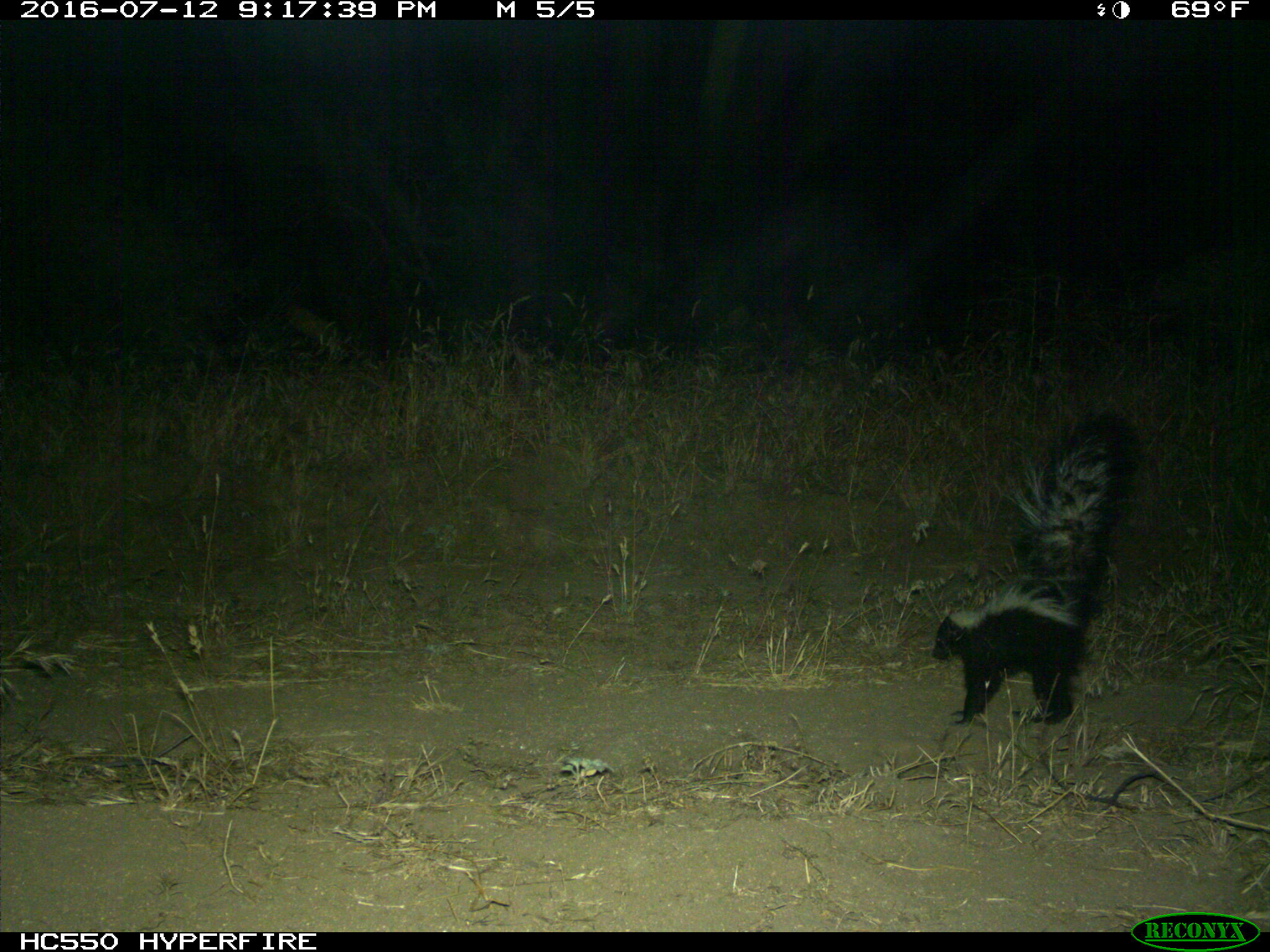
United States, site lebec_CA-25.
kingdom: Animalia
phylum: Chordata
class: Mammalia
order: Carnivora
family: Mephitidae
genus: Mephitis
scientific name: Mephitis mephitis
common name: striped skunk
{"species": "Mephitis mephitis (striped skunk)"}